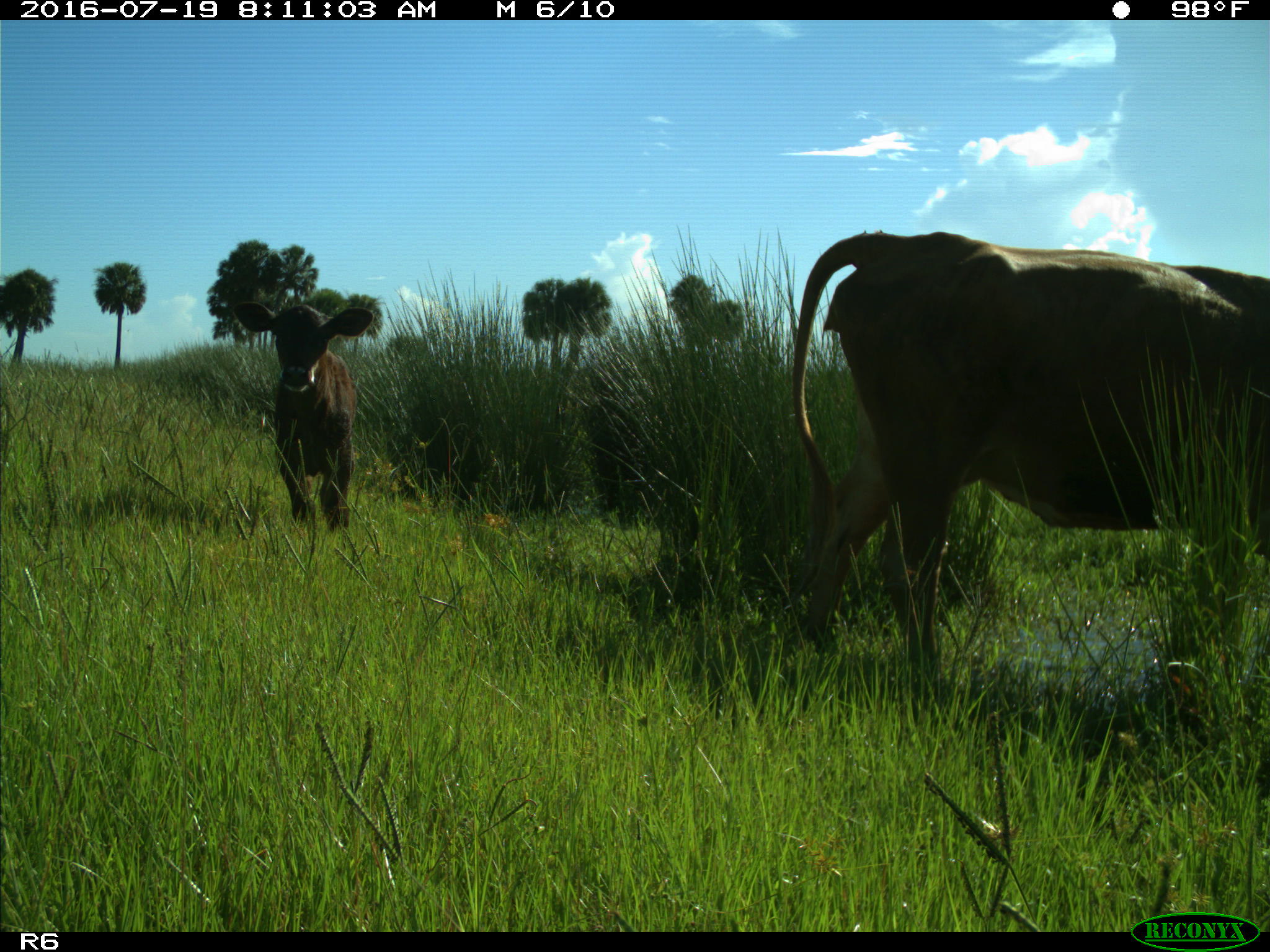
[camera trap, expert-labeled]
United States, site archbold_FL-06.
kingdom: Animalia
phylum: Chordata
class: Mammalia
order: Artiodactyla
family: Bovidae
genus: Bos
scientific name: Bos taurus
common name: domestic cow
Bos taurus (domestic cow).